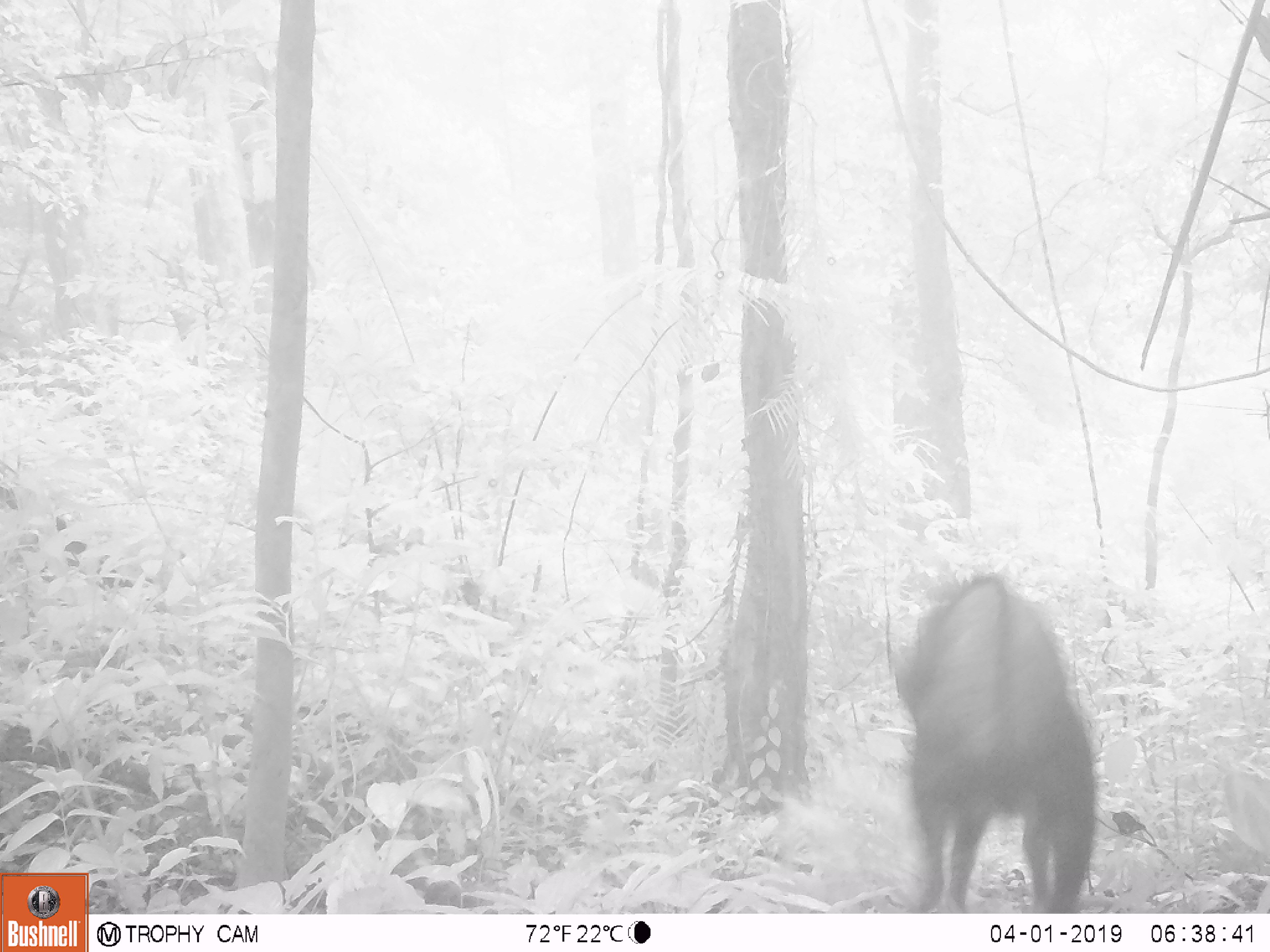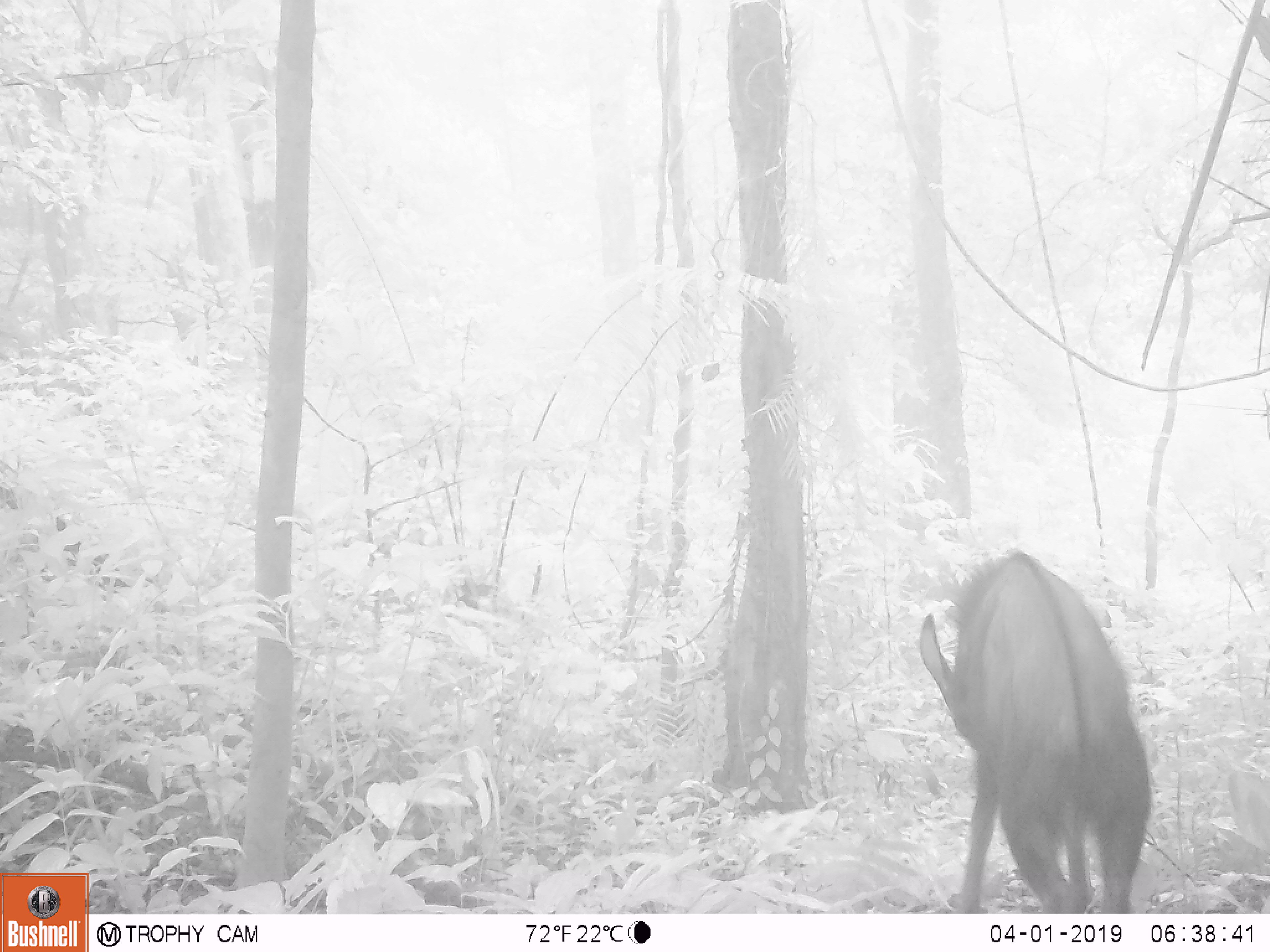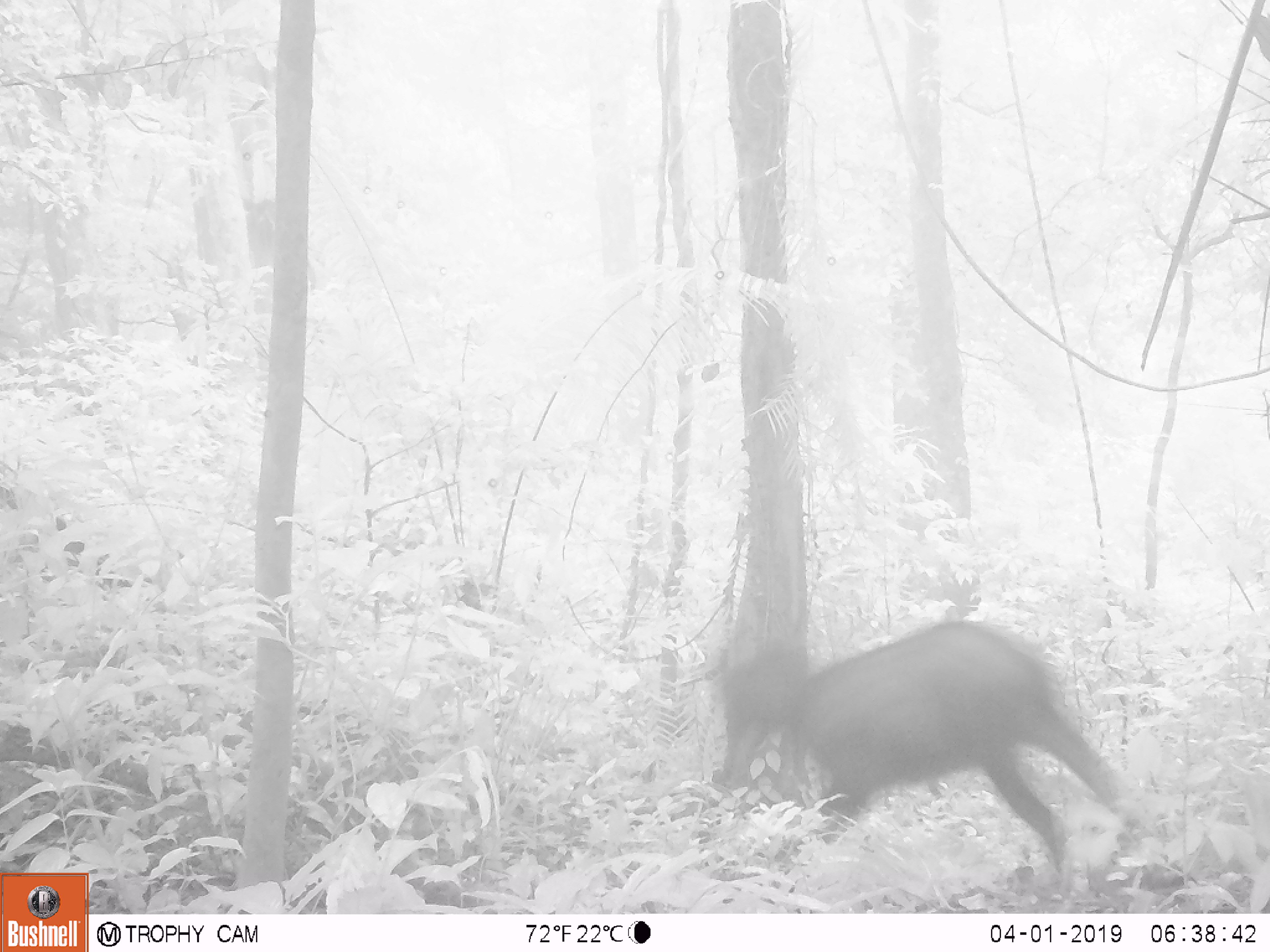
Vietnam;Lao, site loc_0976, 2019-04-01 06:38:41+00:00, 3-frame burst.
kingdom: Animalia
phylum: Chordata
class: Mammalia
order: Artiodactyla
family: Bovidae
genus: Capricornis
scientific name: Capricornis sumatraensis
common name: chinese serow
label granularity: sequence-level